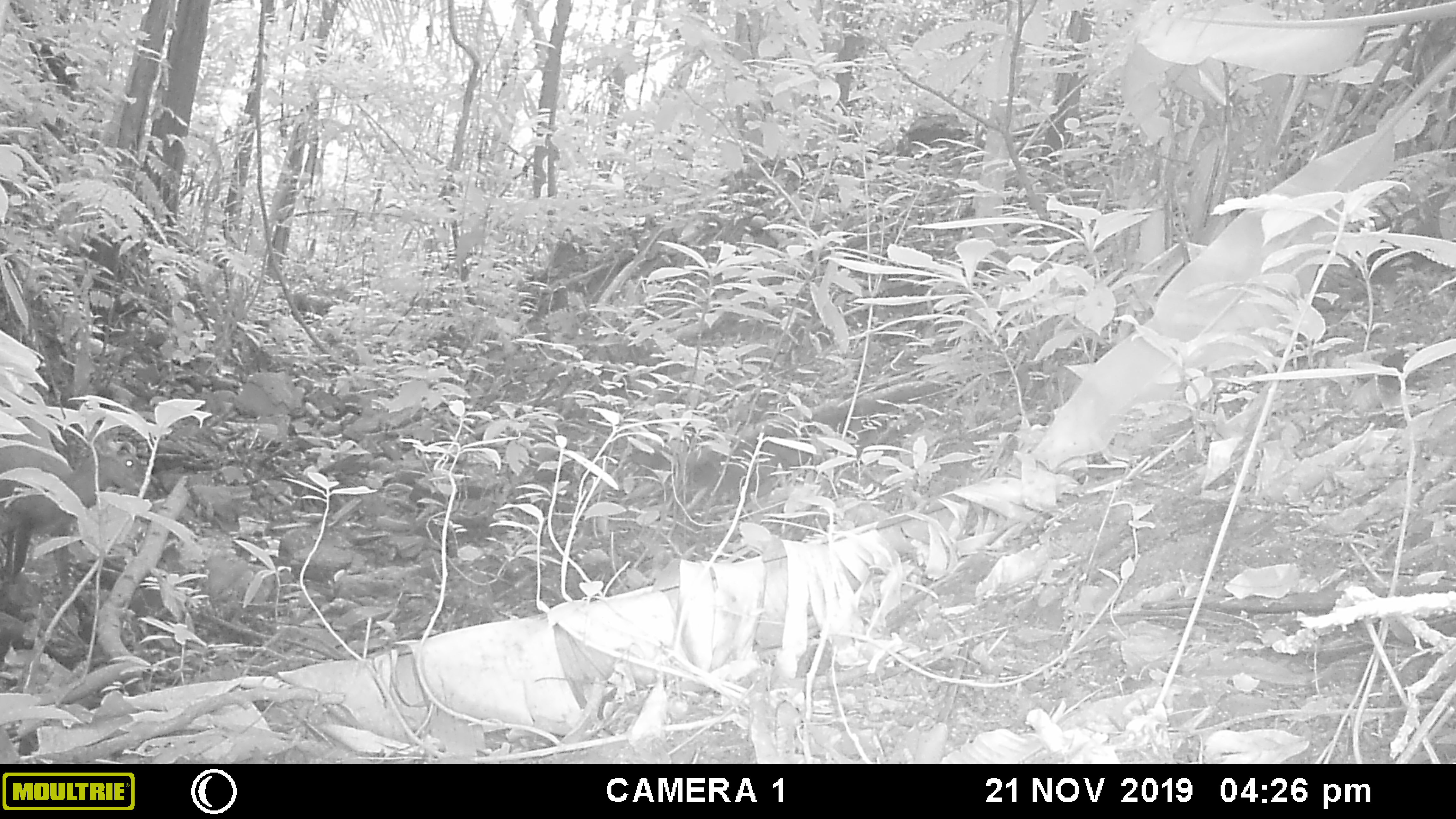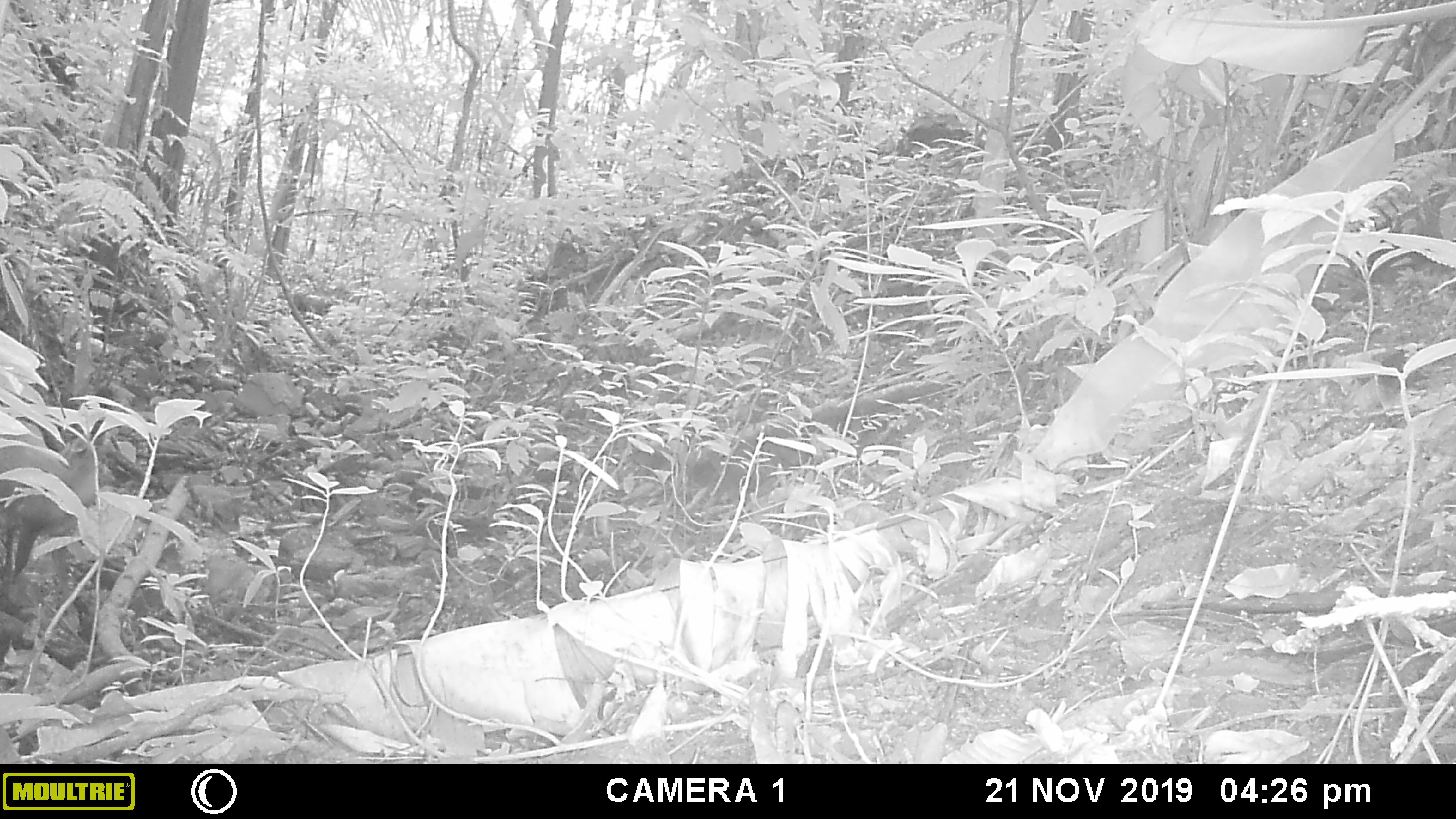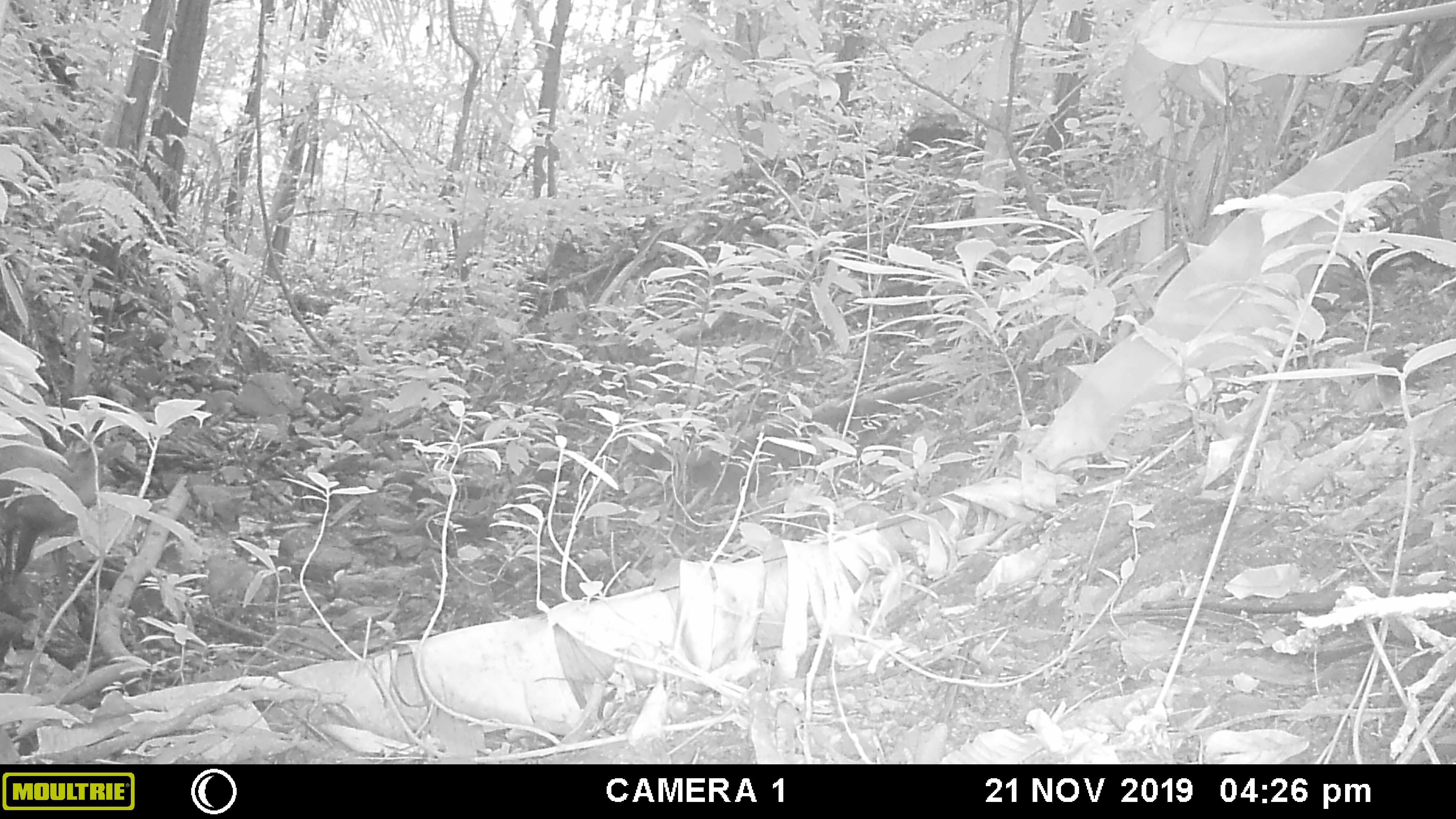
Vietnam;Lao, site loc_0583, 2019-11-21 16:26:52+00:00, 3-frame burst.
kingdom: Animalia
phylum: Chordata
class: Mammalia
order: Artiodactyla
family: Cervidae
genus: Muntiacus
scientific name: Muntiacus muntjak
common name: red muntjac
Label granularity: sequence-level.